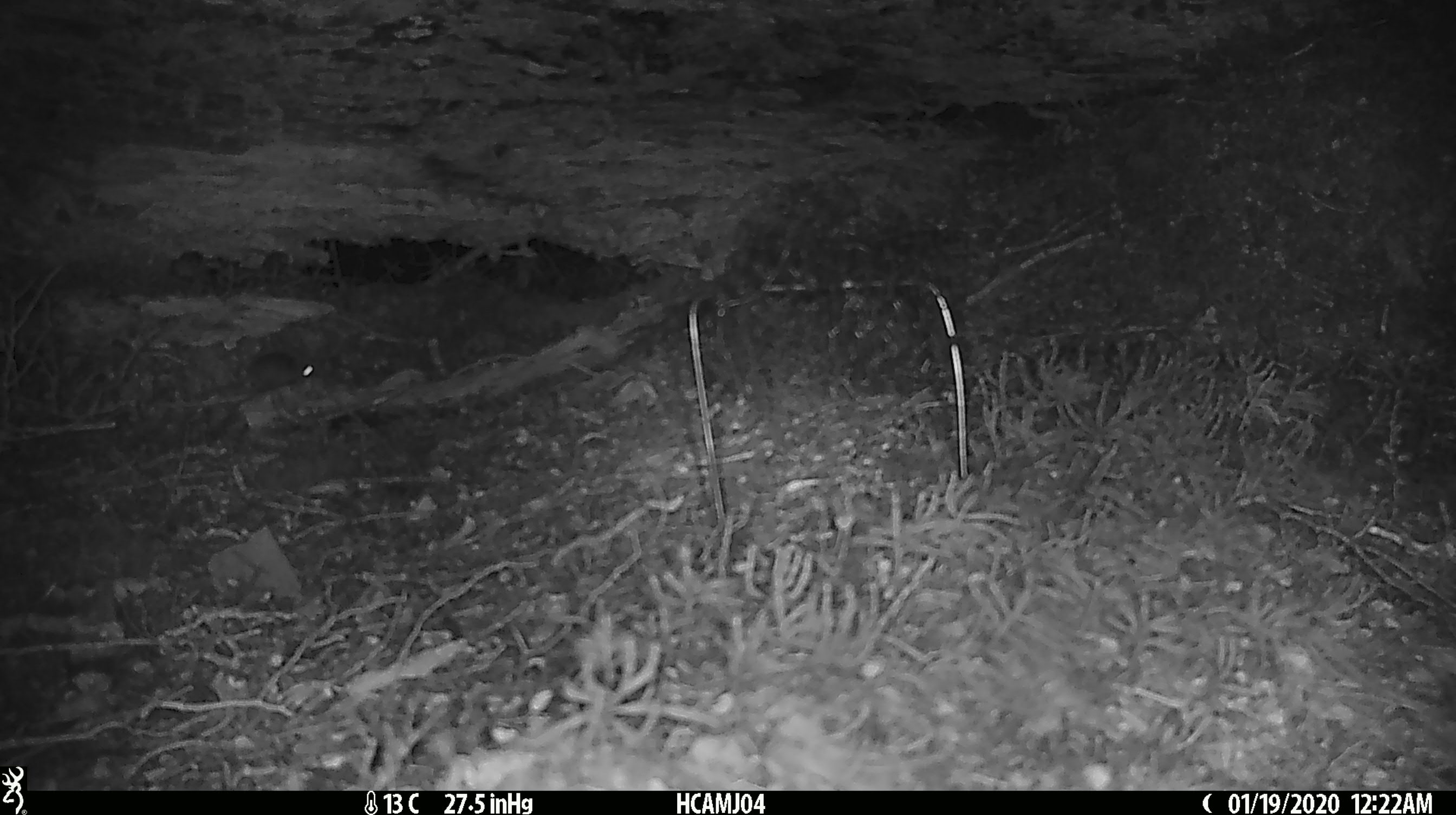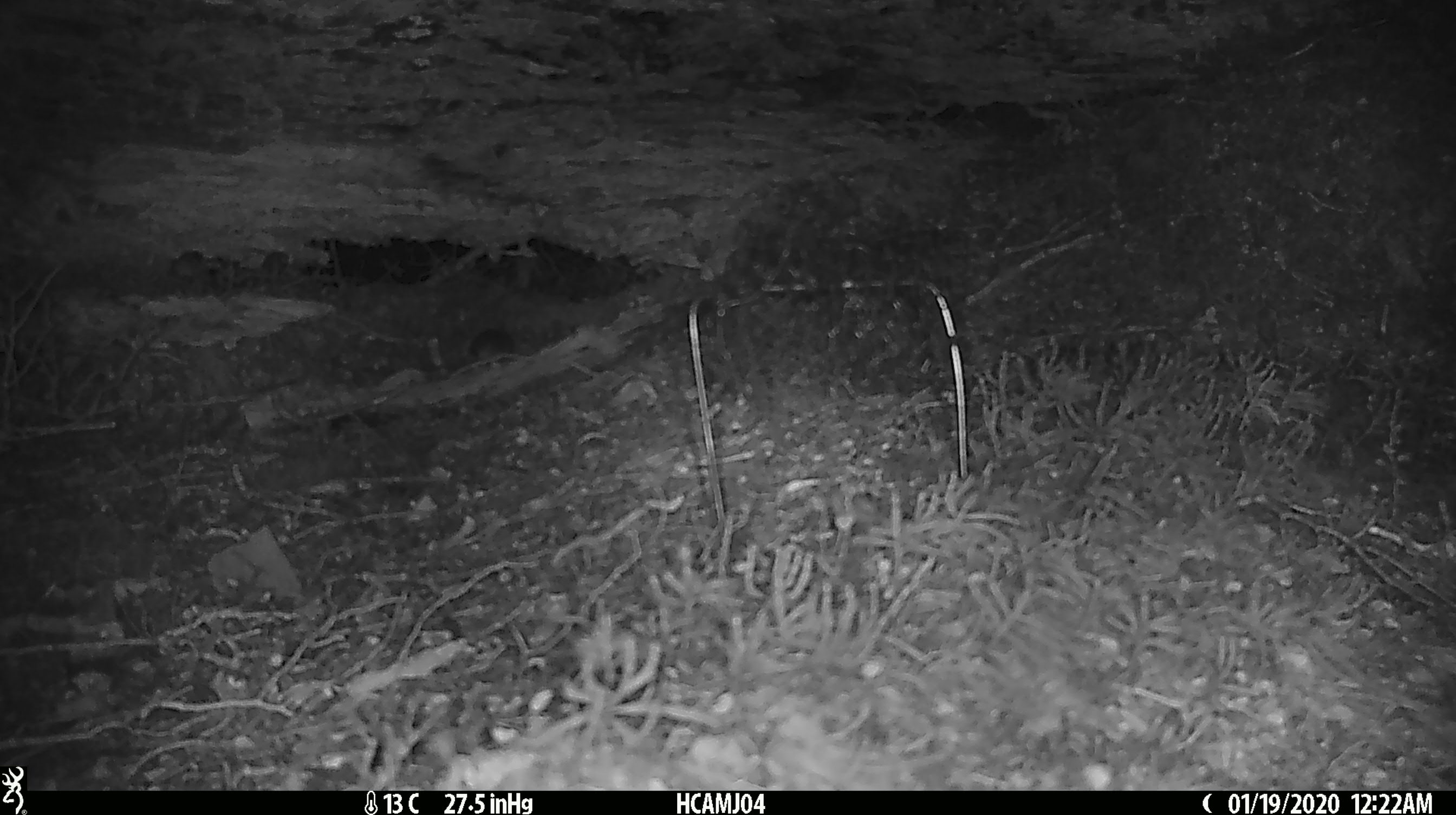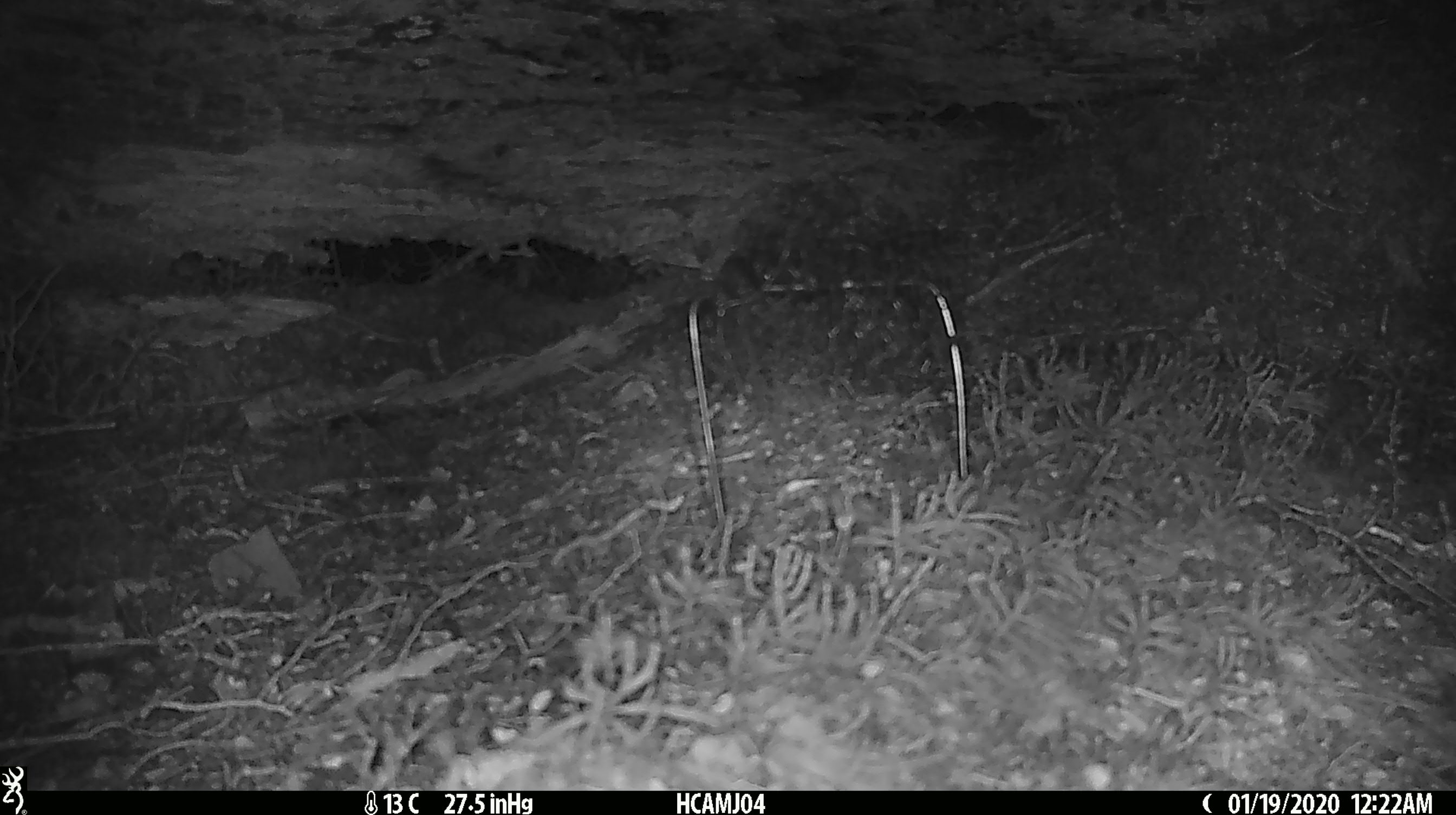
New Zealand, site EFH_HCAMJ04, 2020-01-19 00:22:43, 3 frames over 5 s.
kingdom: Animalia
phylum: Chordata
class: Mammalia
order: Rodentia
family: Muridae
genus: Mus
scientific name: Mus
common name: mouse